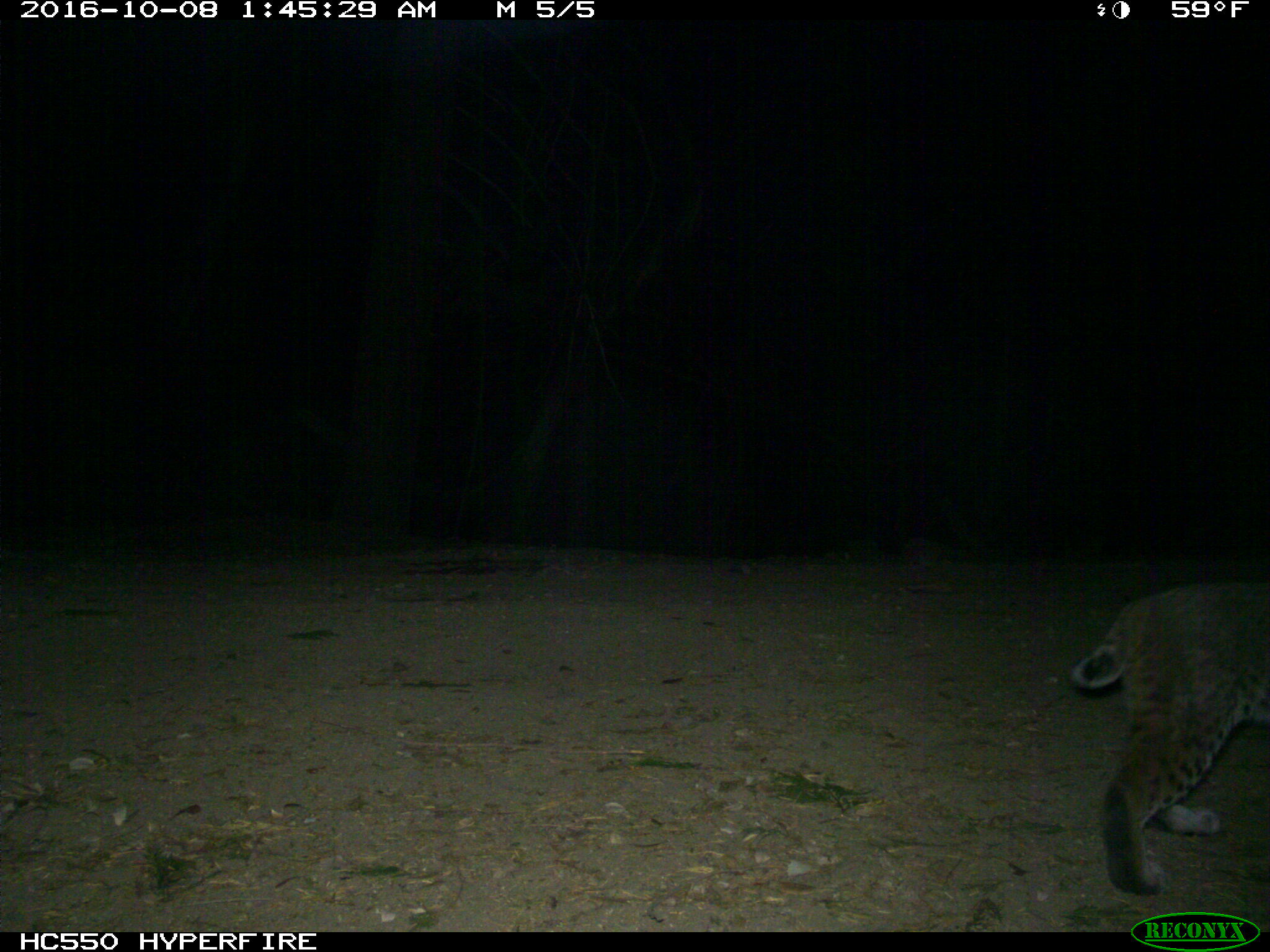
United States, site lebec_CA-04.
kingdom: Animalia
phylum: Chordata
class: Mammalia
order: Carnivora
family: Felidae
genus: Lynx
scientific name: Lynx rufus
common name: bobcat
Lynx rufus (bobcat).